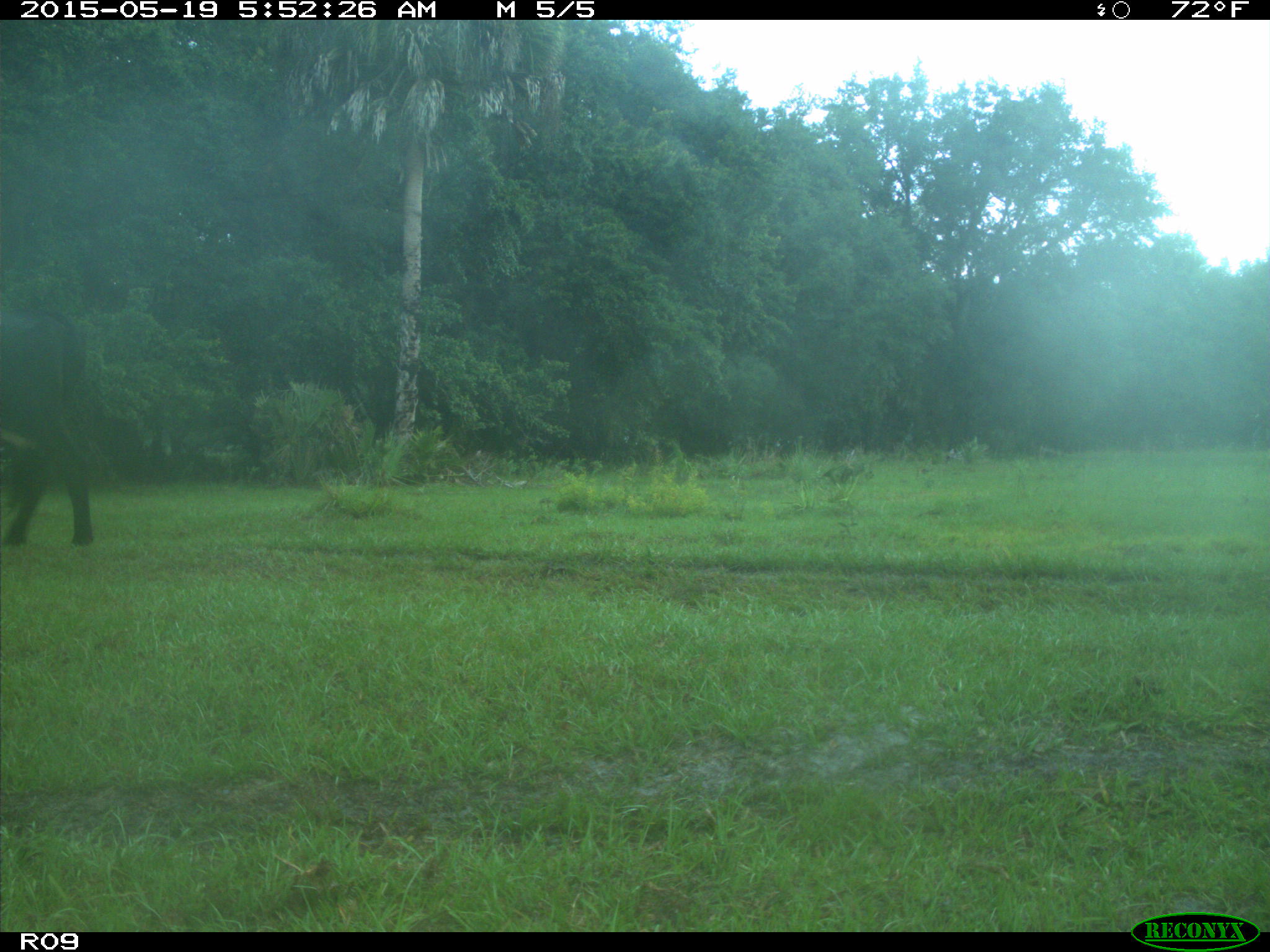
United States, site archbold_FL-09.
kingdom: Animalia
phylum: Chordata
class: Mammalia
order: Artiodactyla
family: Bovidae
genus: Bos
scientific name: Bos taurus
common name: domestic cow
Bos taurus (domestic cow).